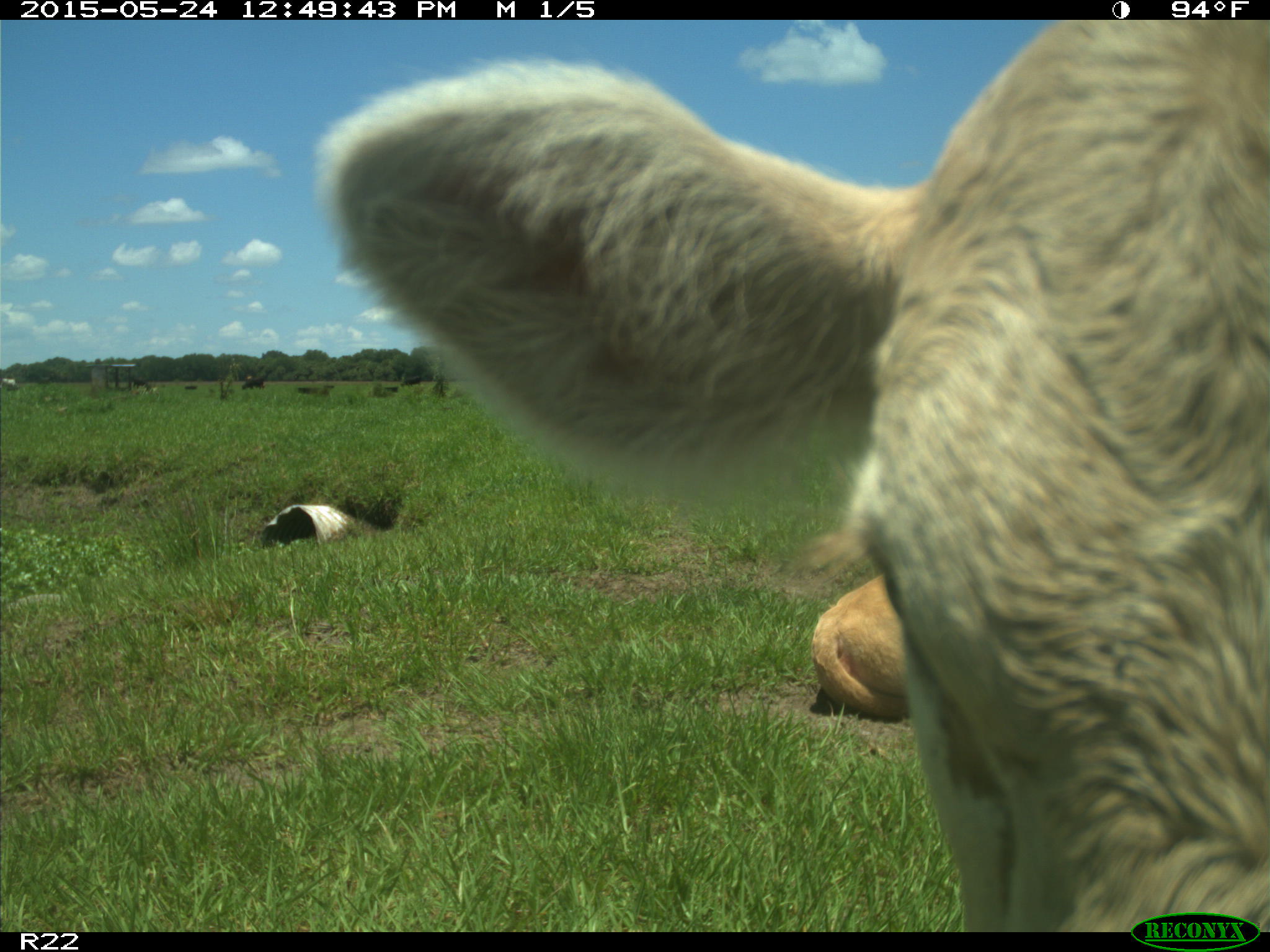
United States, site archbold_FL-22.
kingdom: Animalia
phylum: Chordata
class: Mammalia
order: Artiodactyla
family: Bovidae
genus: Bos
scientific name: Bos taurus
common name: domestic cow